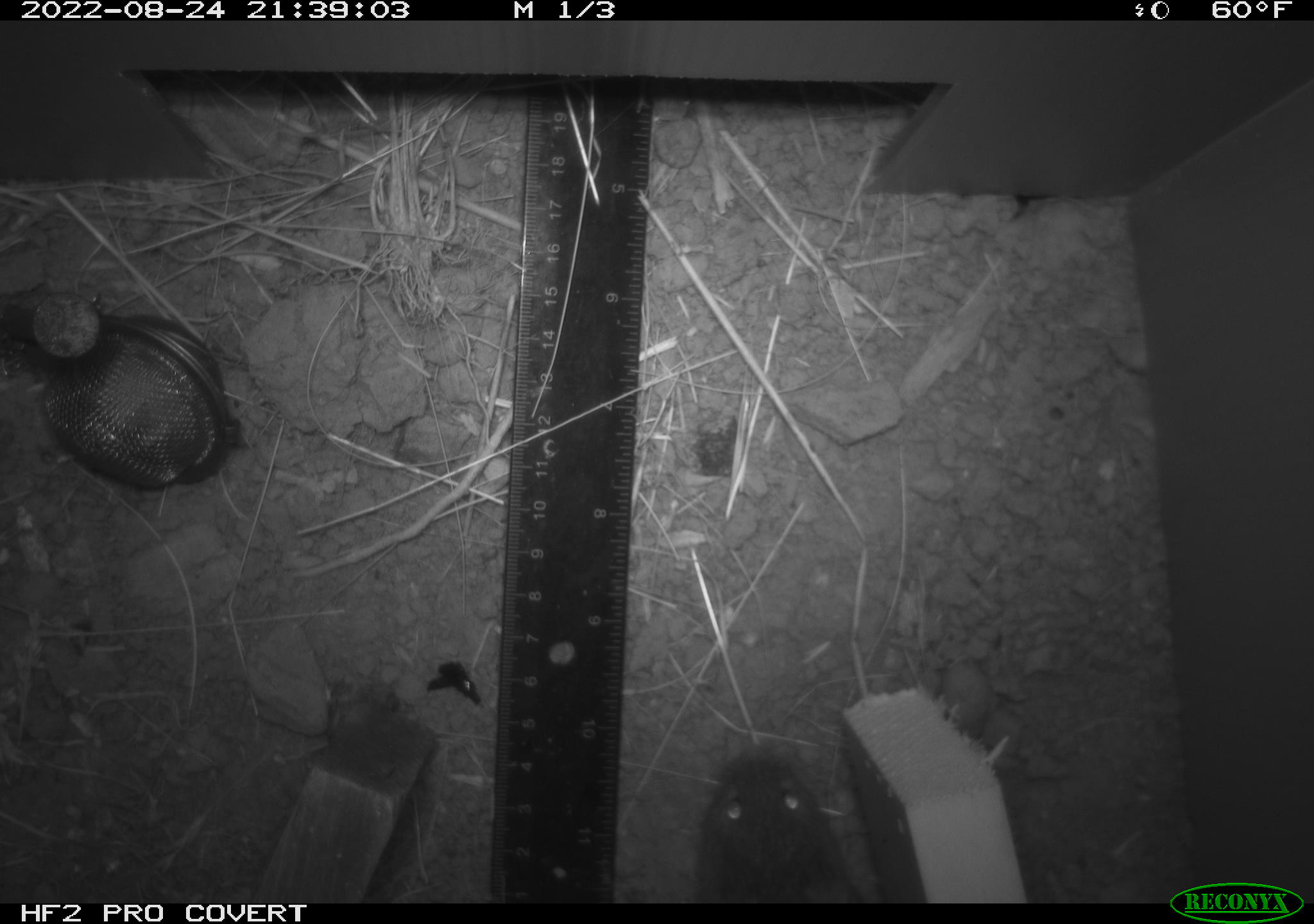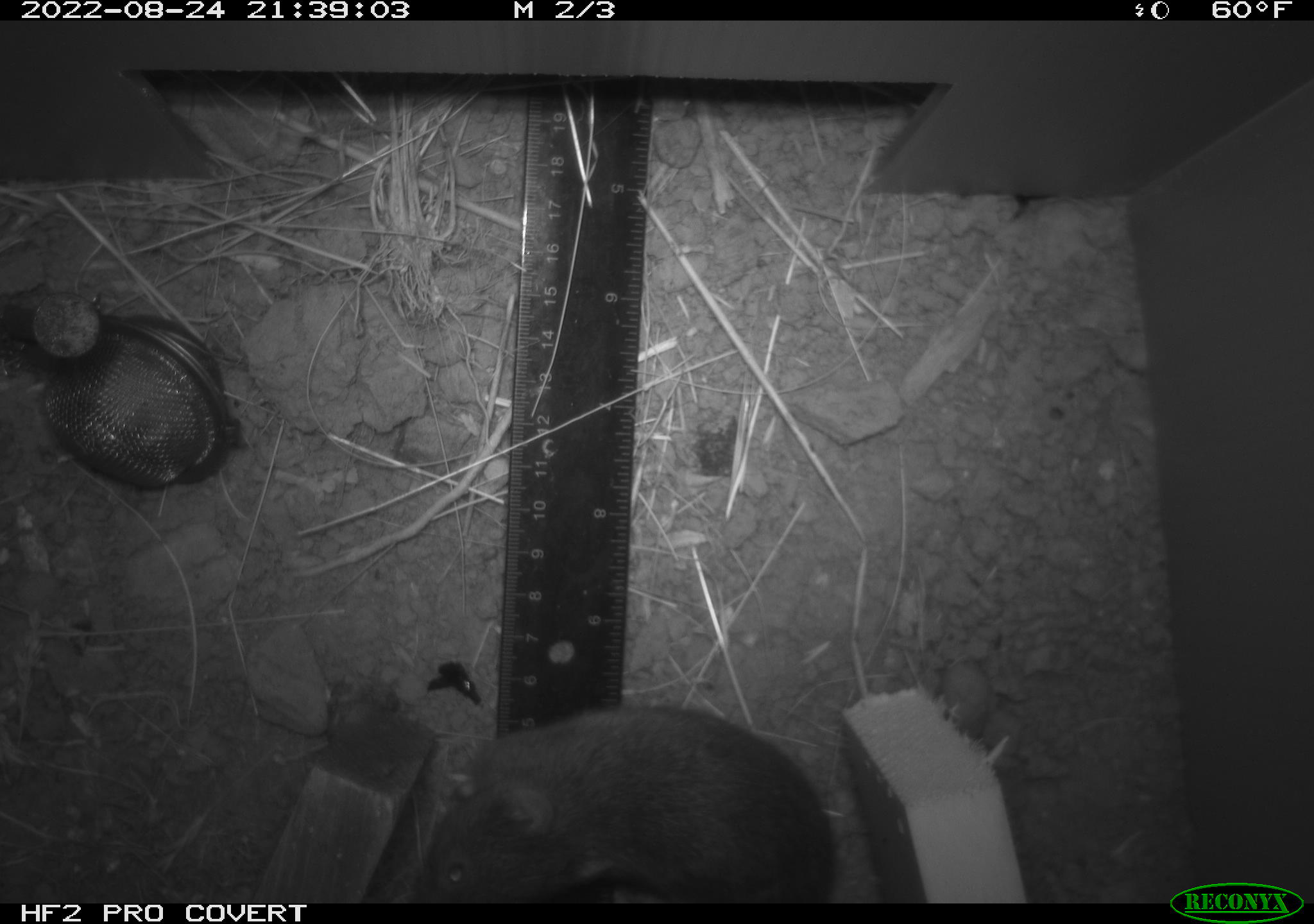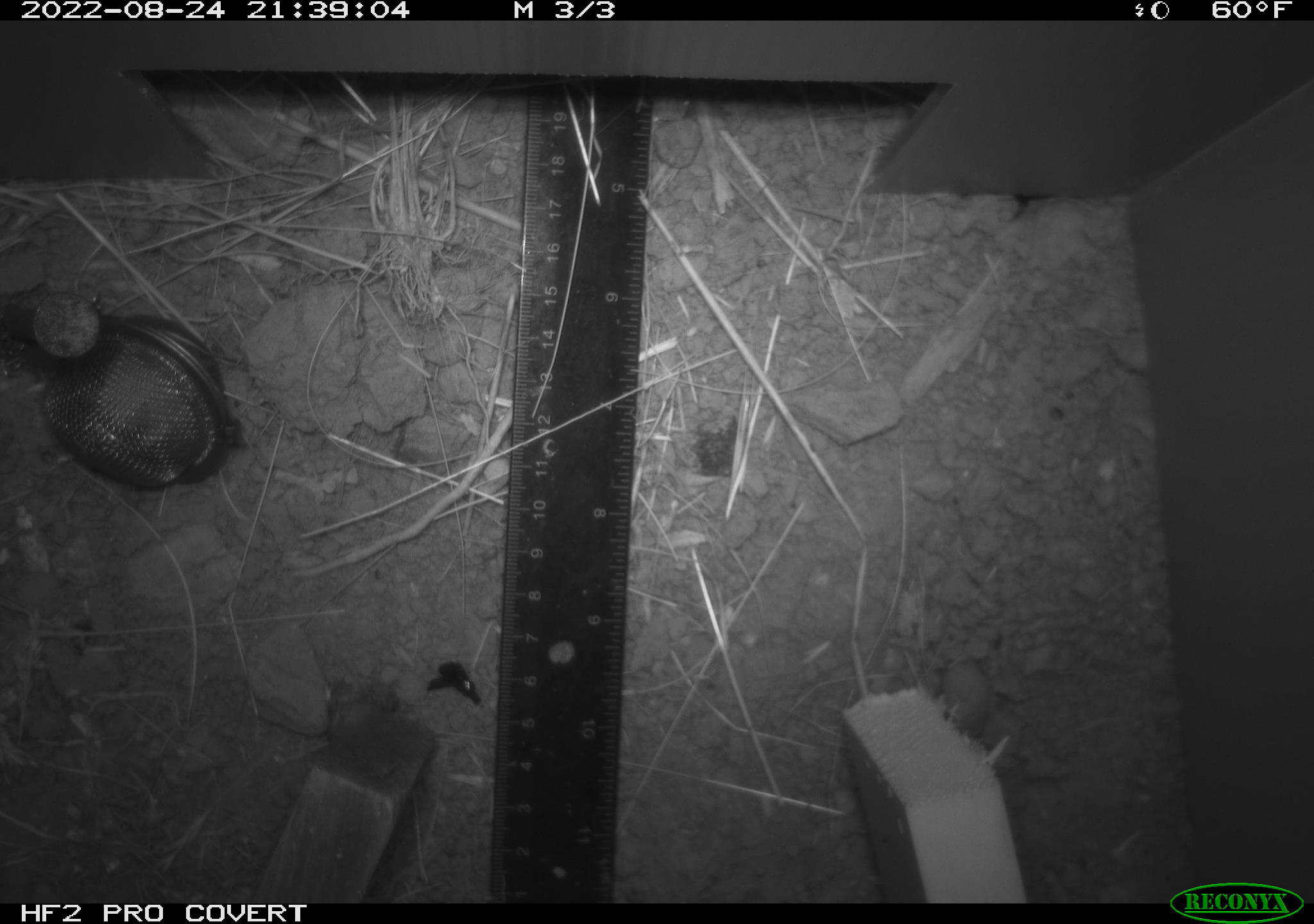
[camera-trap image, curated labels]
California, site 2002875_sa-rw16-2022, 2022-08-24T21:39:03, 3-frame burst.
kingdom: Animalia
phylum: Chordata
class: Mammalia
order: Rodentia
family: Cricetidae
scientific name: Arvicolinae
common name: voles, lemmings, and muskrats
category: arvicolinae subfamily